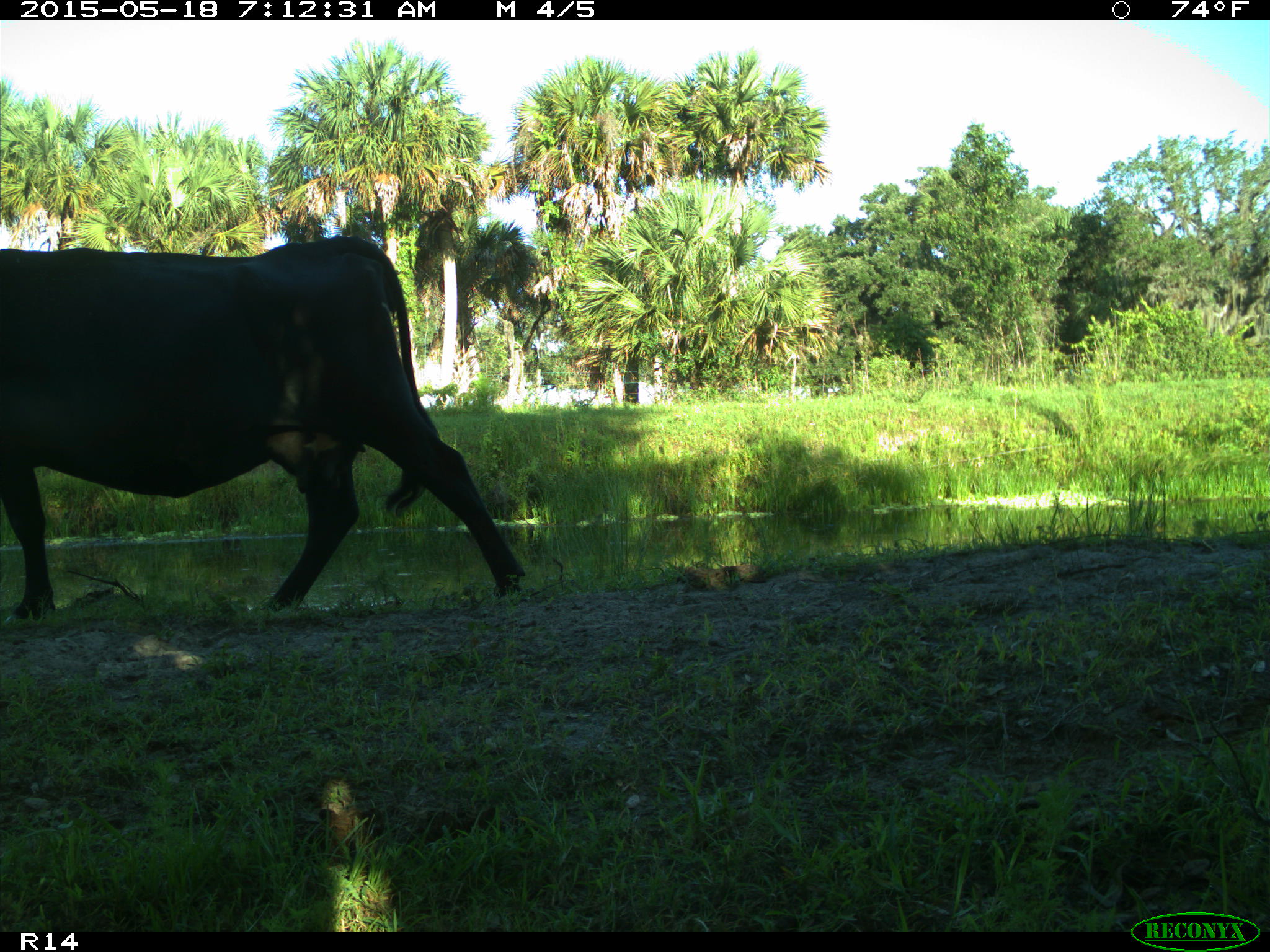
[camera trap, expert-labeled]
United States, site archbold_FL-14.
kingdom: Animalia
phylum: Chordata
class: Mammalia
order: Artiodactyla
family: Bovidae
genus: Bos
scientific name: Bos taurus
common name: domestic cow